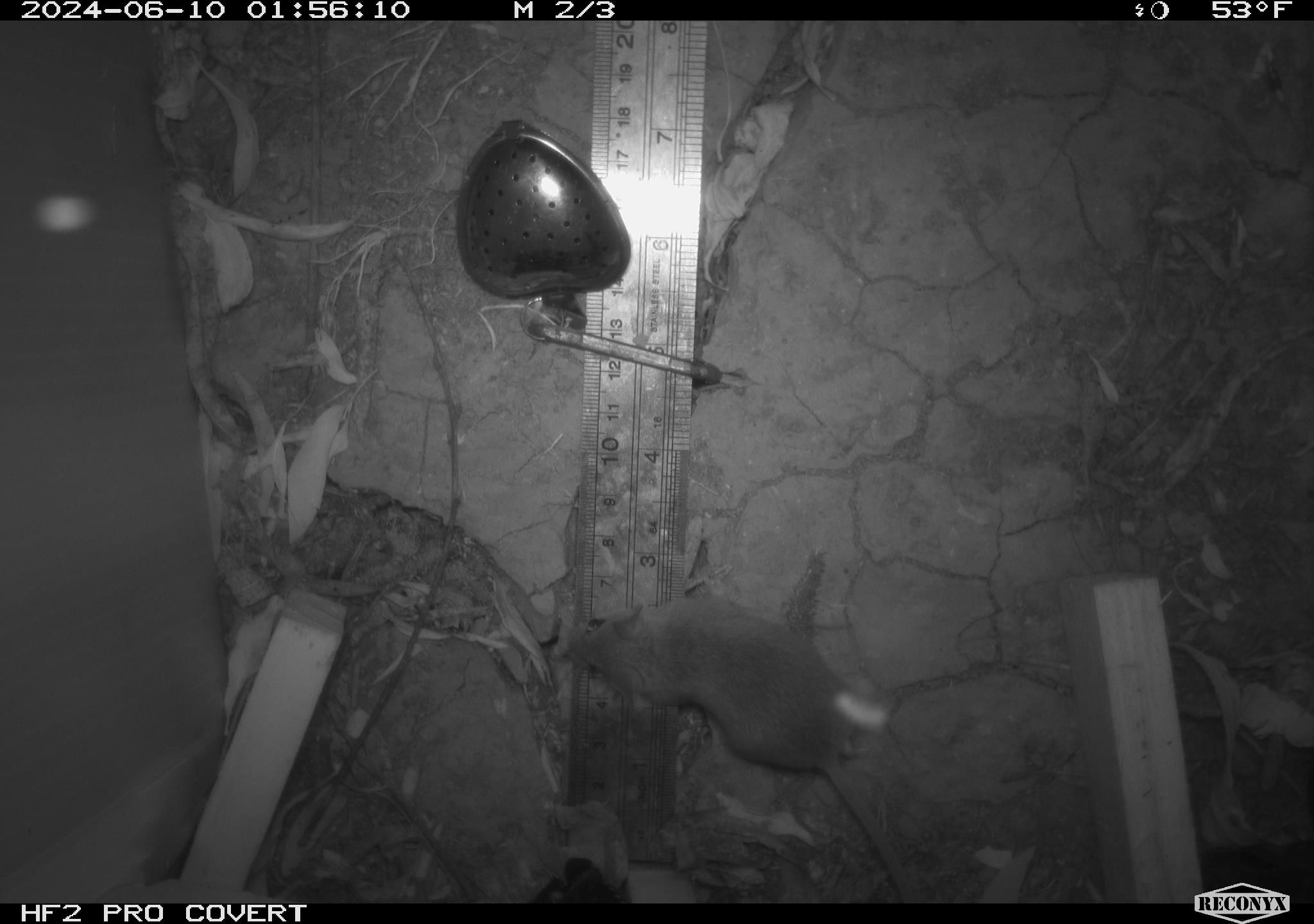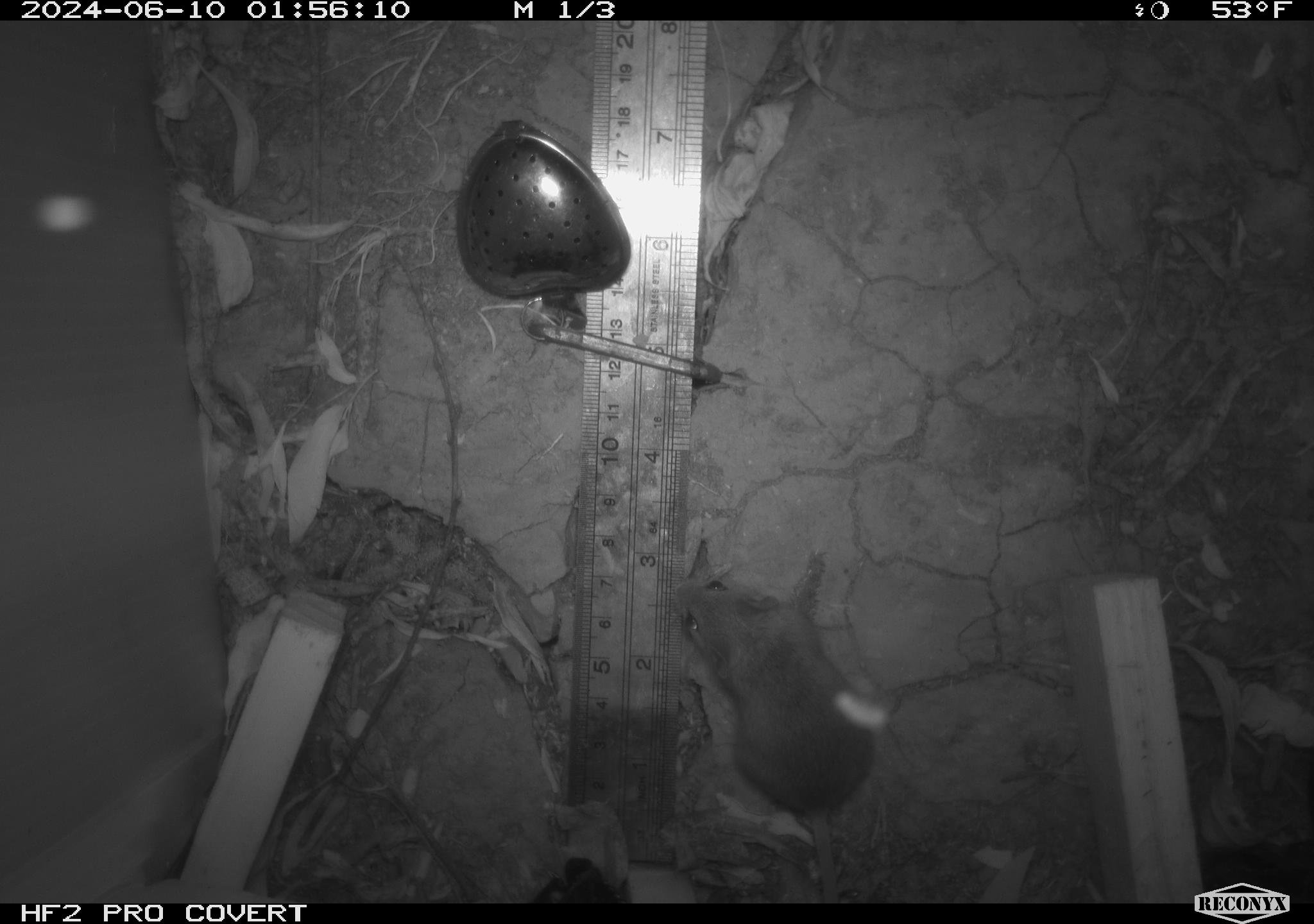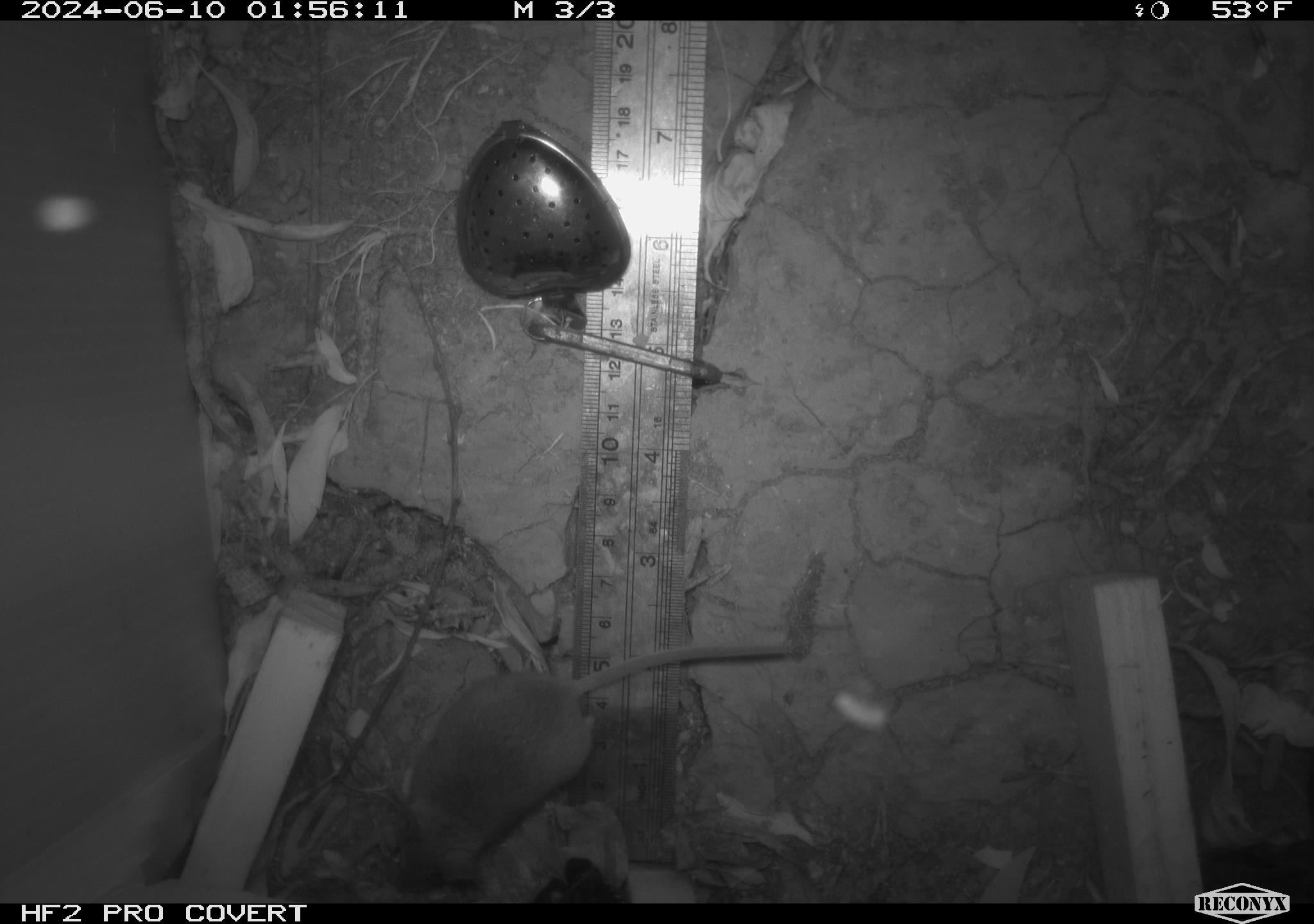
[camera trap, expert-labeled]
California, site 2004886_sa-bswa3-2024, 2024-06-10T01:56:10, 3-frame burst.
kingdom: Animalia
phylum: Chordata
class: Mammalia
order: Rodentia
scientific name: Rodentia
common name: mouse species